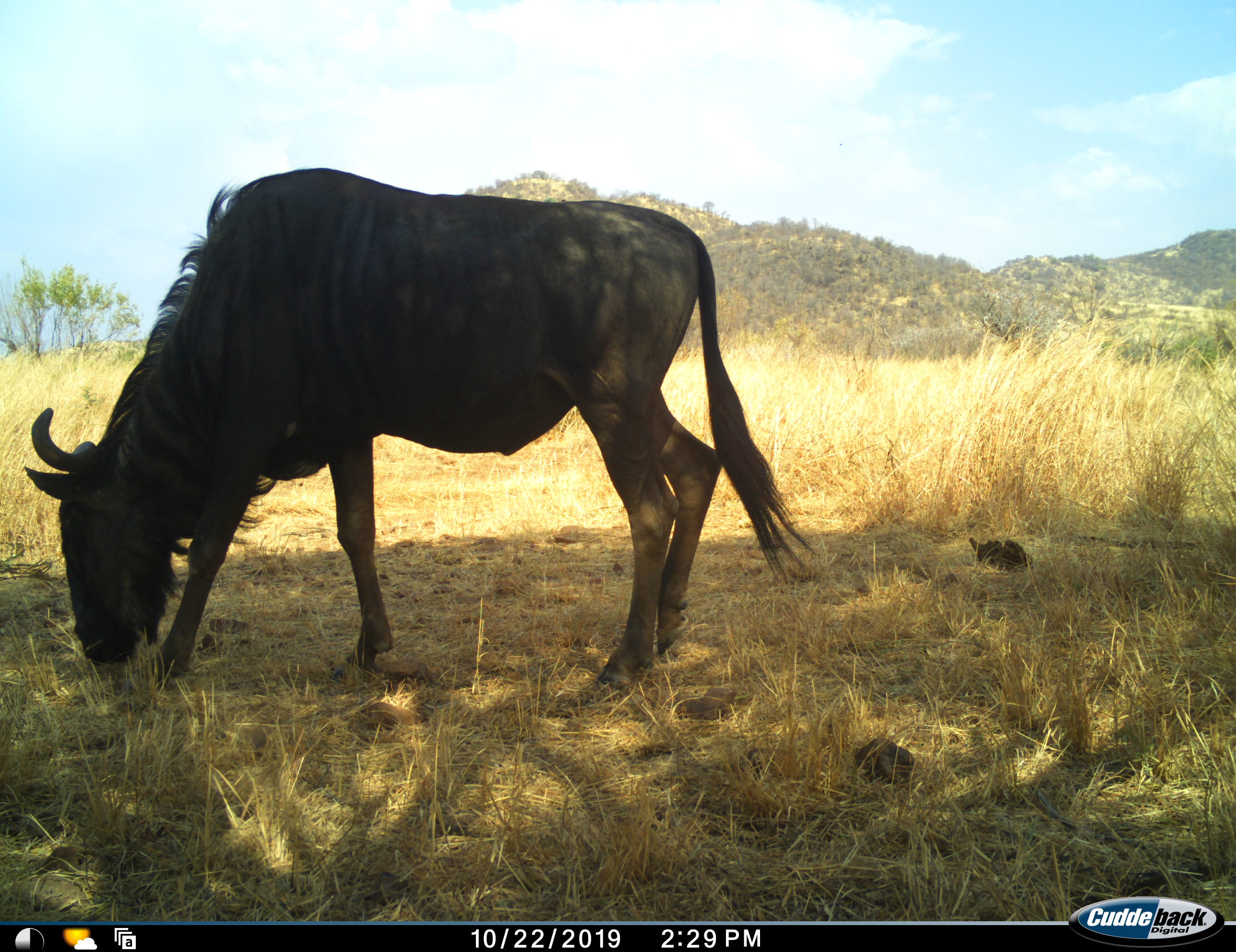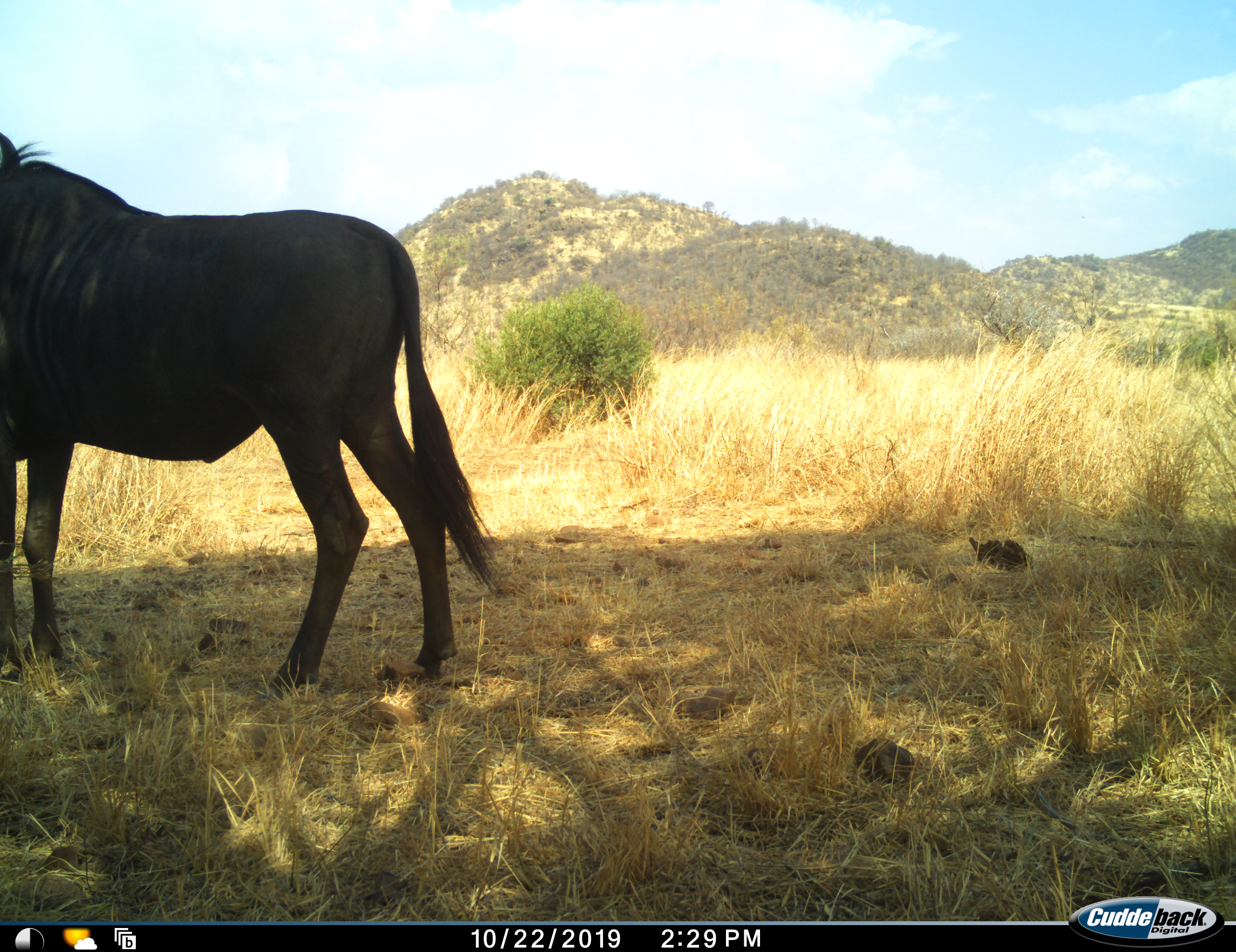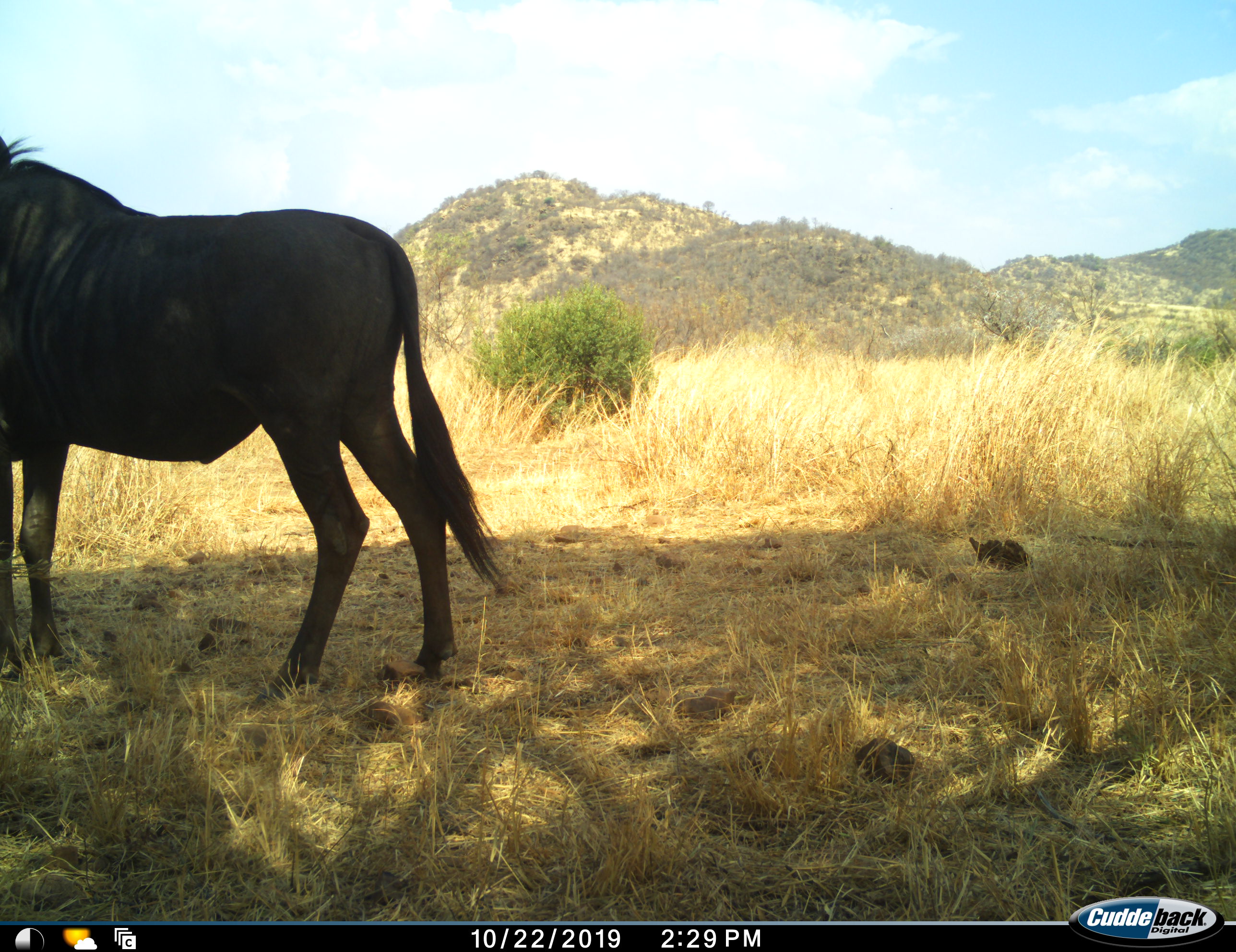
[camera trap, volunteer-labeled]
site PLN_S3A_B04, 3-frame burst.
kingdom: Animalia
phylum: Chordata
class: Mammalia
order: Artiodactyla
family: Bovidae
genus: Connochaetes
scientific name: Connochaetes taurinus taurinus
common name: blue wildebeest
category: wildebeestblue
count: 1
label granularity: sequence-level